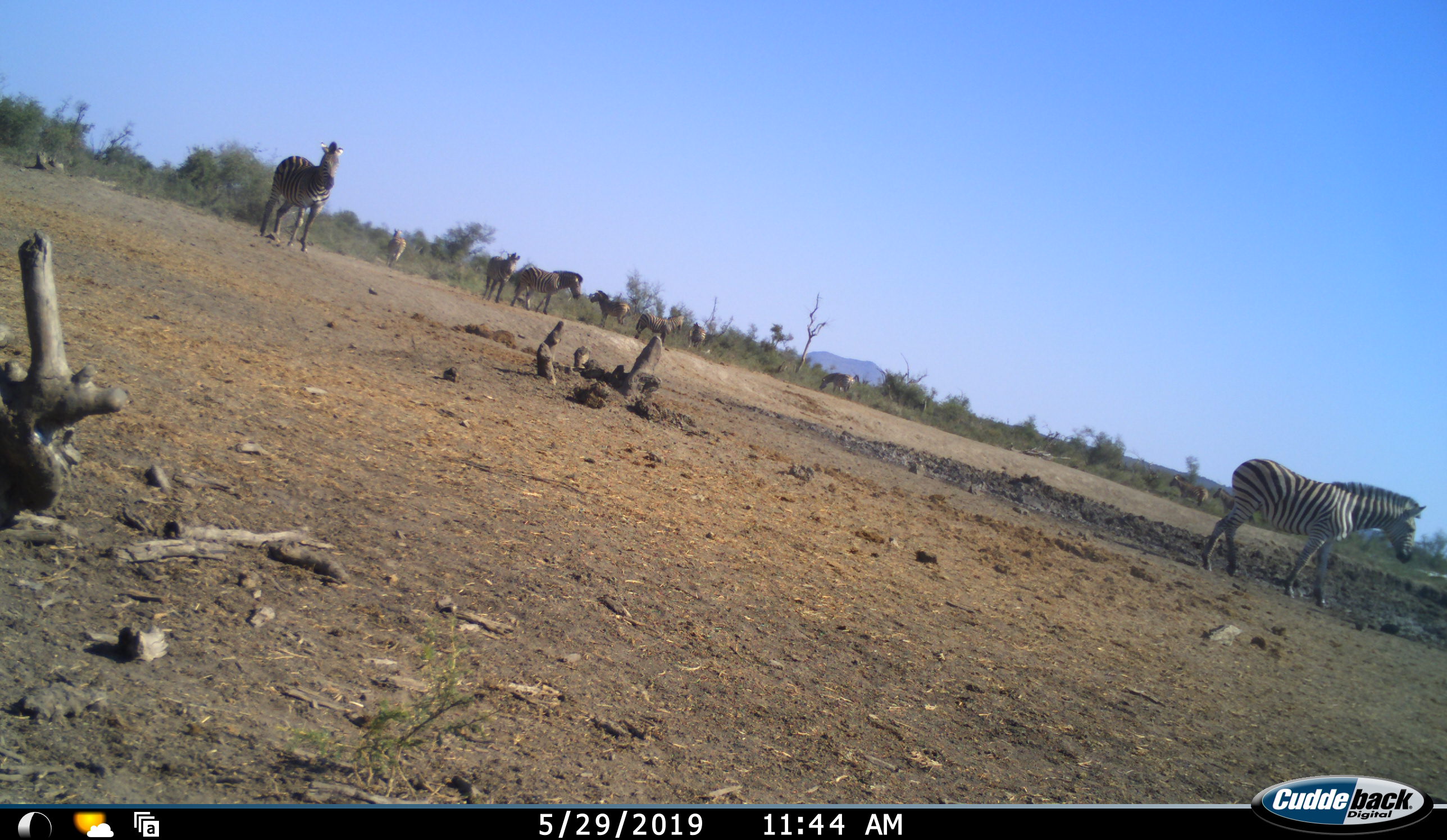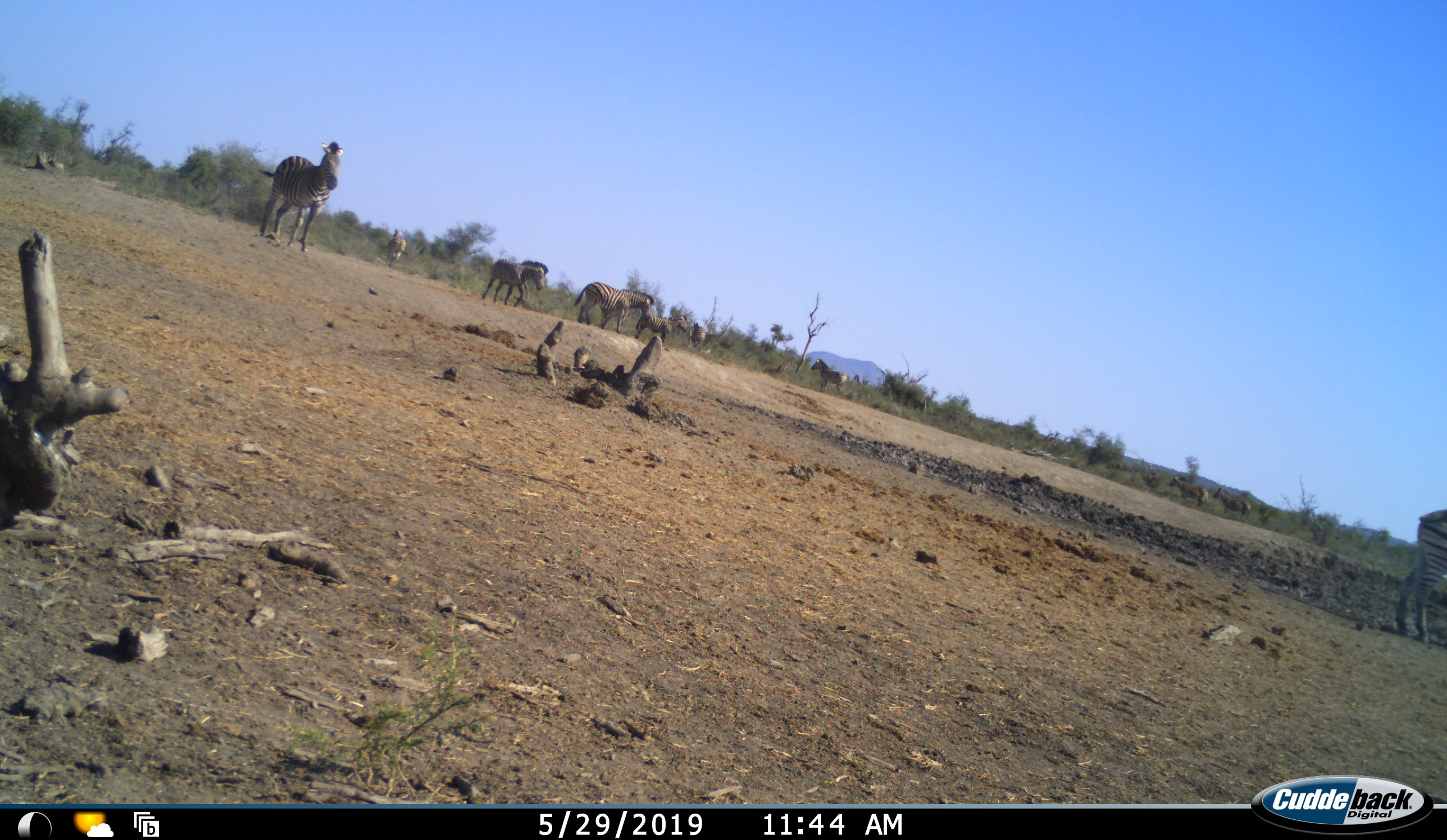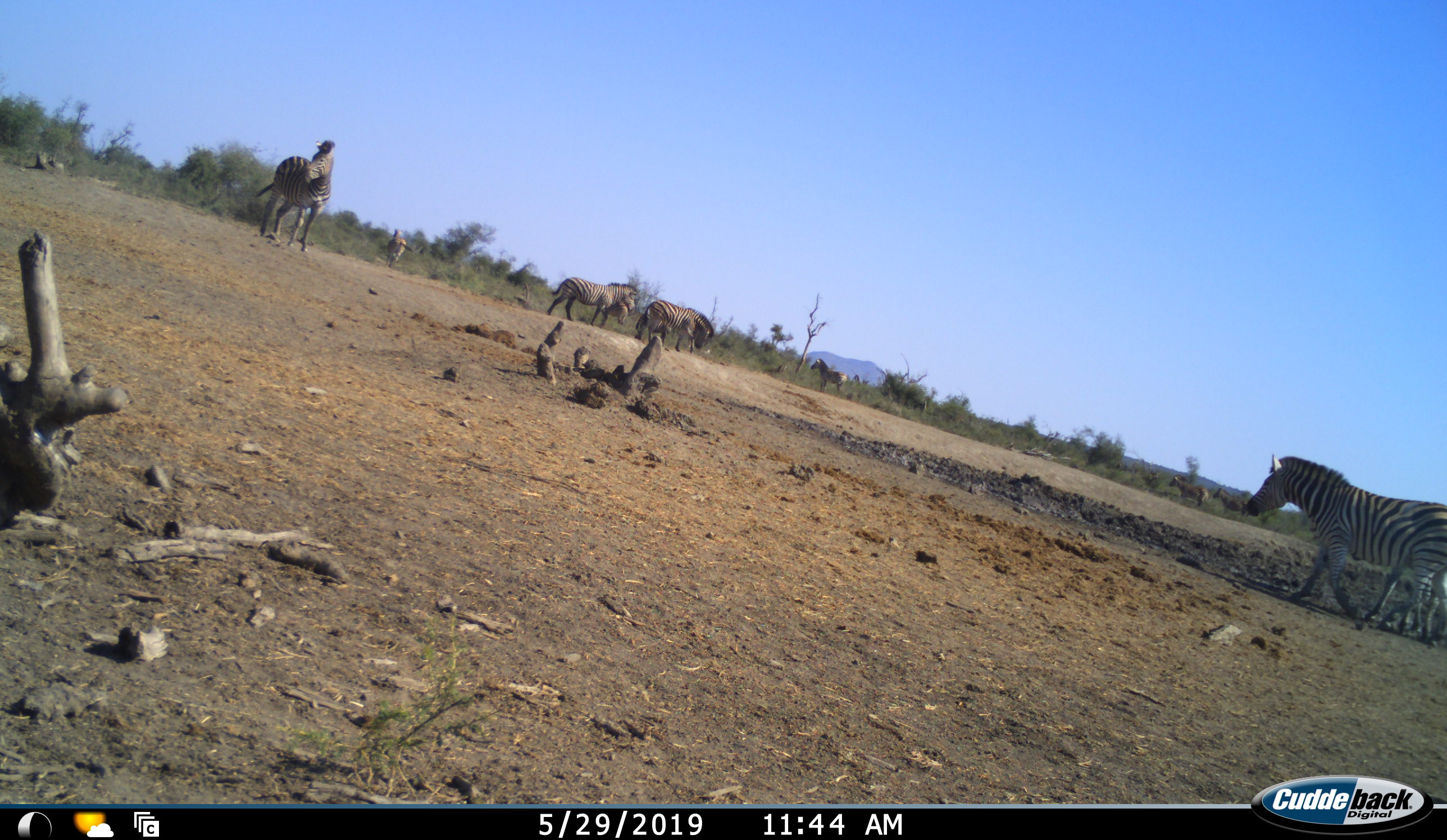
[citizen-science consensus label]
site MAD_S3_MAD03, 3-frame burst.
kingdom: Animalia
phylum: Chordata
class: Mammalia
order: Perissodactyla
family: Equidae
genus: Equus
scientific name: Equus quagga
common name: plains zebra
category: zebraplains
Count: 9.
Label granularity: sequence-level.